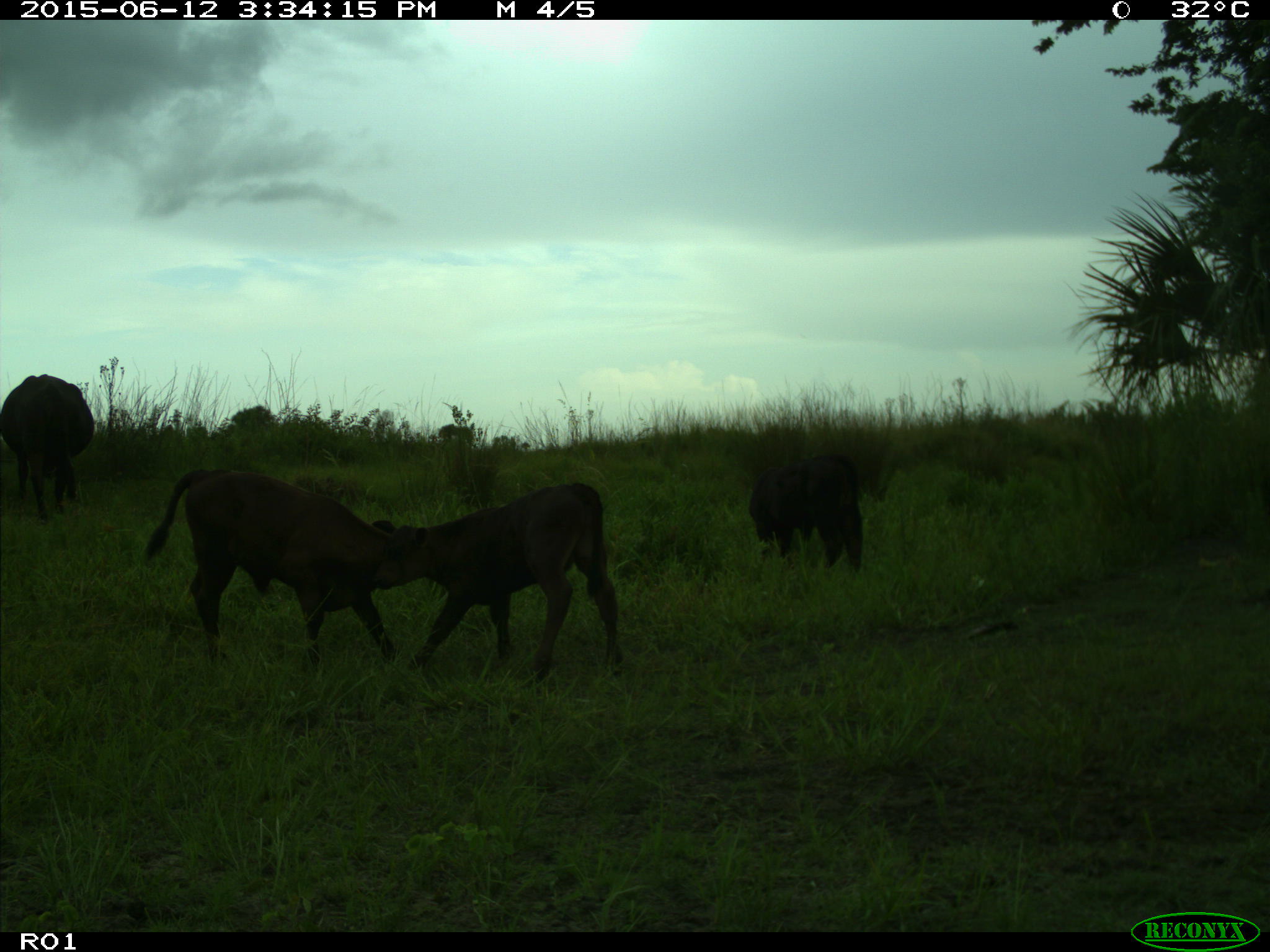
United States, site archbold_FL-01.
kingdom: Animalia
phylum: Chordata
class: Mammalia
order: Artiodactyla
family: Bovidae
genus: Bos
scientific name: Bos taurus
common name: domestic cow